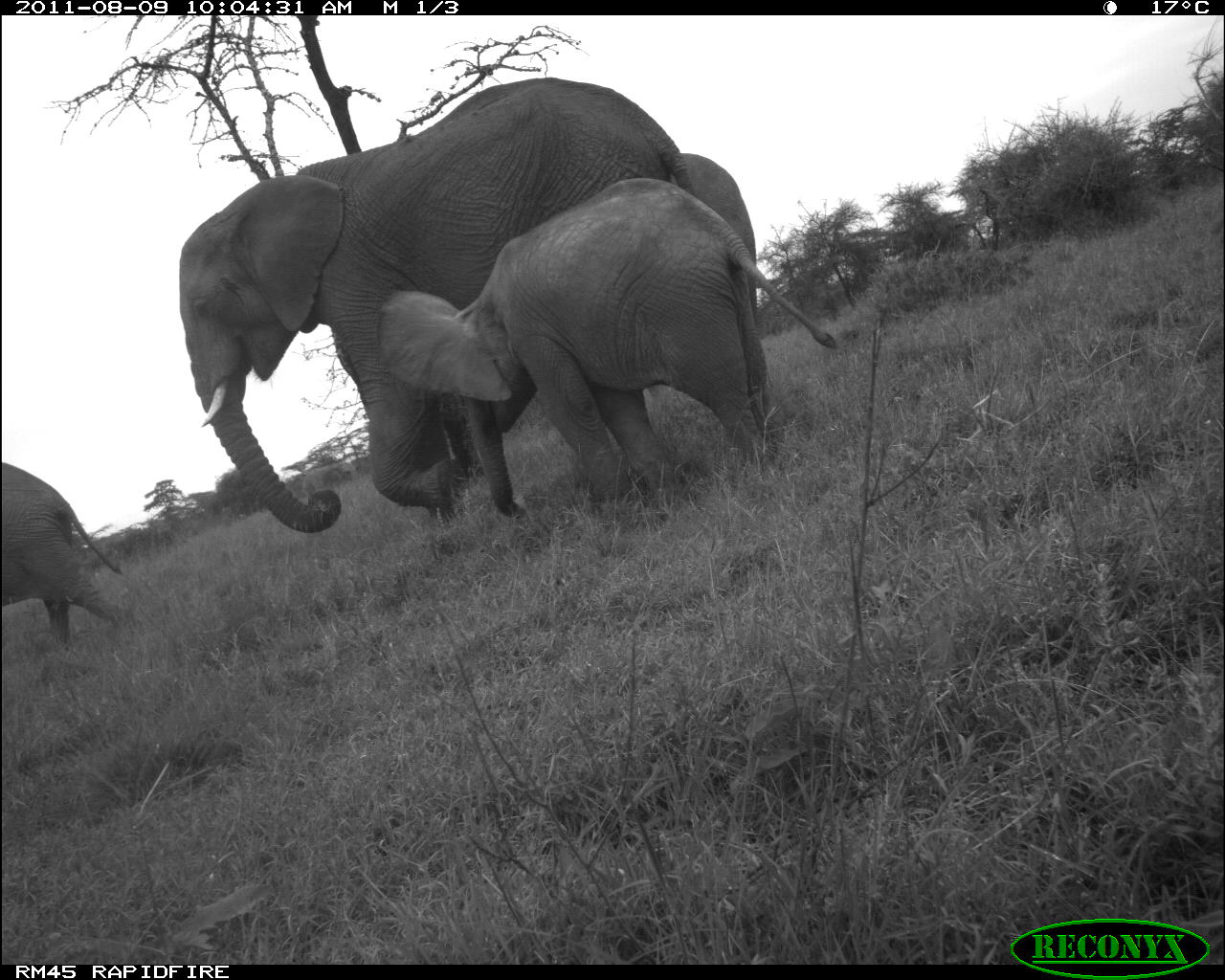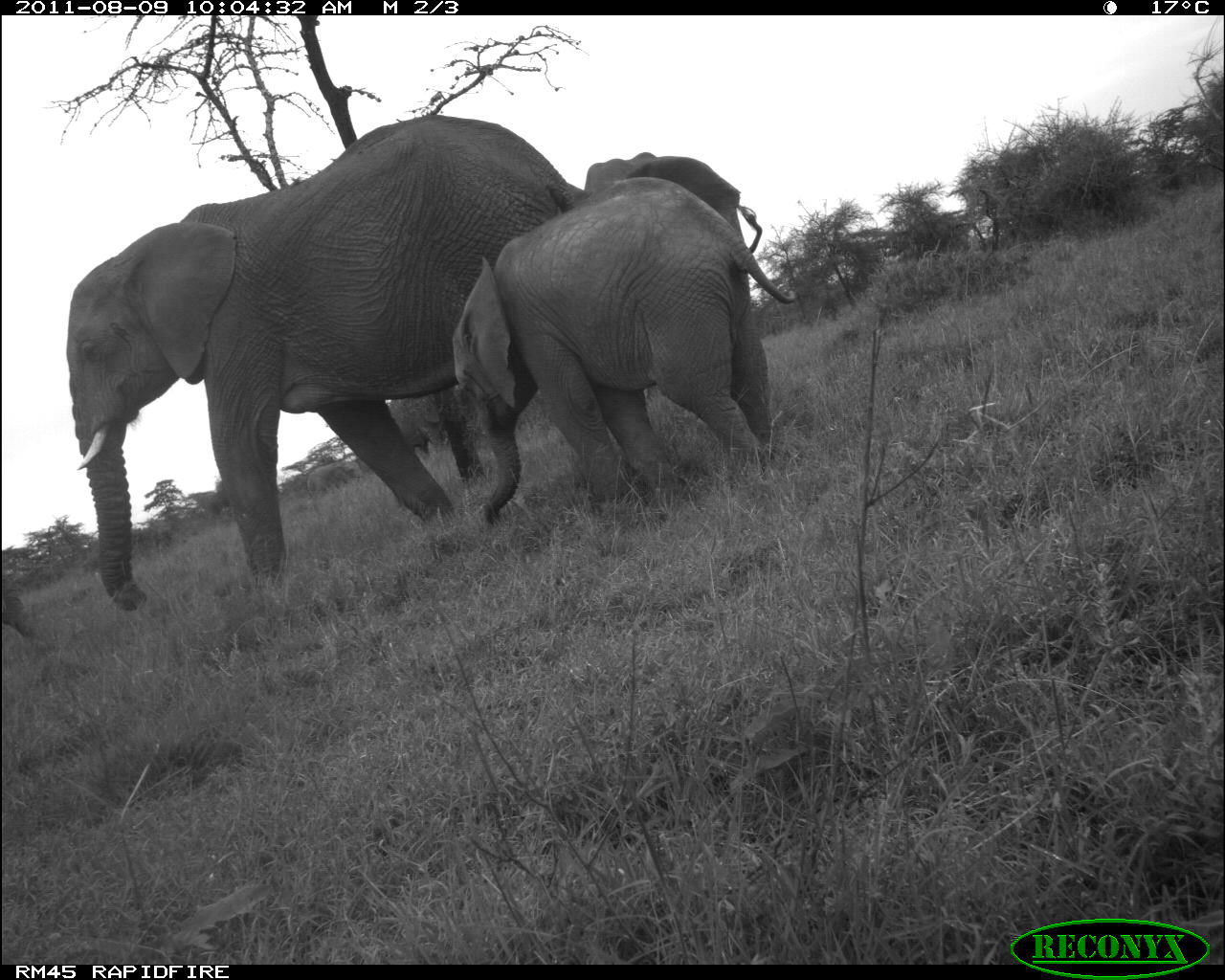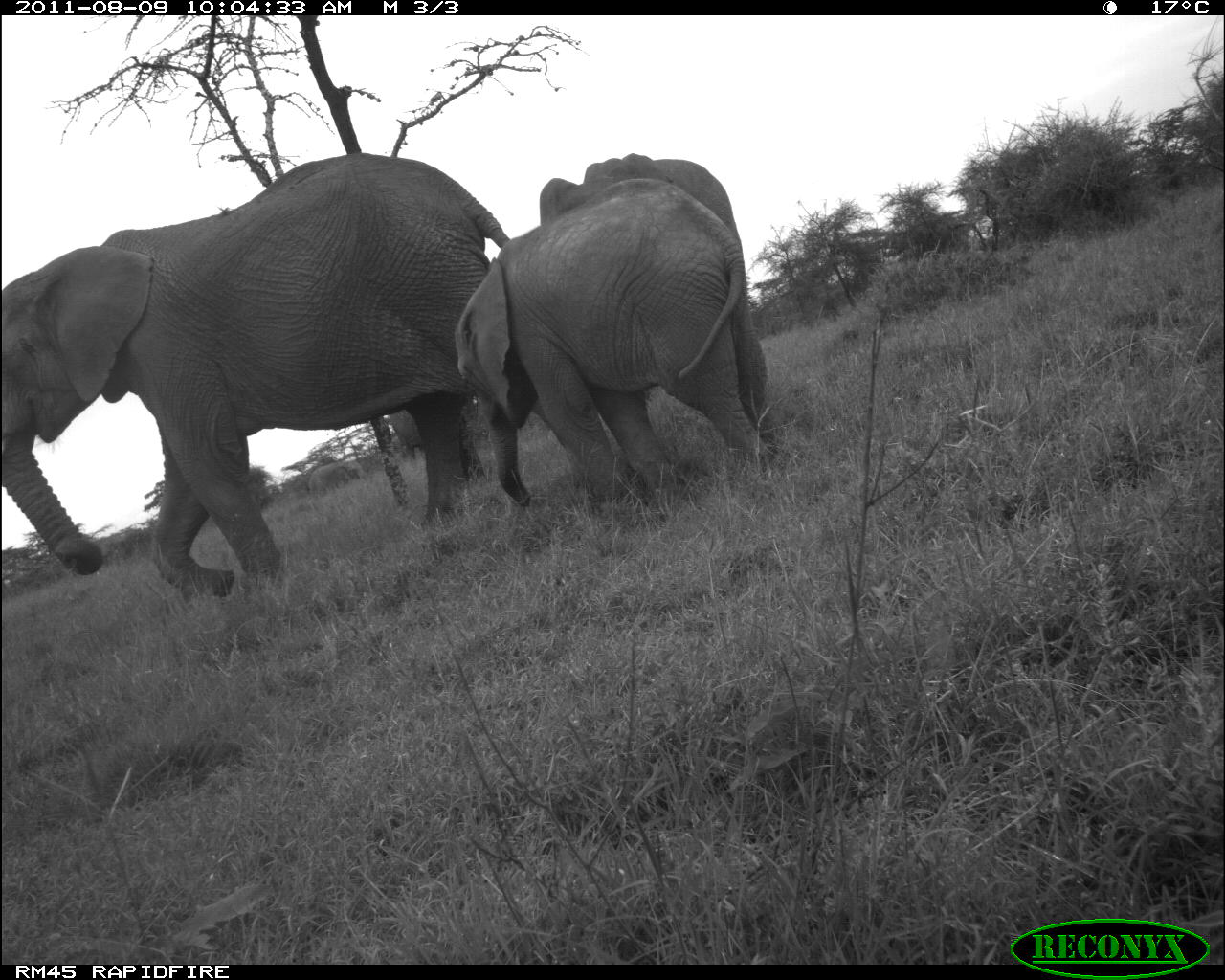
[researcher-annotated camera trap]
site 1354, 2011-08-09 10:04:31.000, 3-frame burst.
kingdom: Animalia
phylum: Chordata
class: Mammalia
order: Proboscidea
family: Elephantidae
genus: Loxodonta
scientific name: Loxodonta africana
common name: african bush elephant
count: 5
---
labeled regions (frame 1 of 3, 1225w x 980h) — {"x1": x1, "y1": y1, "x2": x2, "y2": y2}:
loxodonta africana: {"x1": 174, "y1": 77, "x2": 767, "y2": 534}; {"x1": 375, "y1": 179, "x2": 836, "y2": 508}; {"x1": 665, "y1": 151, "x2": 768, "y2": 459}; {"x1": 0, "y1": 461, "x2": 143, "y2": 635}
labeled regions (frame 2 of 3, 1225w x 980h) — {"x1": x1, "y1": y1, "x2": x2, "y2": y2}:
loxodonta africana: {"x1": 67, "y1": 115, "x2": 615, "y2": 610}; {"x1": 451, "y1": 179, "x2": 795, "y2": 524}; {"x1": 586, "y1": 149, "x2": 775, "y2": 461}; {"x1": 0, "y1": 592, "x2": 41, "y2": 646}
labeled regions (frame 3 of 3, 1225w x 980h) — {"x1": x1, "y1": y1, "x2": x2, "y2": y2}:
loxodonta africana: {"x1": 0, "y1": 152, "x2": 616, "y2": 600}; {"x1": 451, "y1": 179, "x2": 764, "y2": 513}; {"x1": 539, "y1": 153, "x2": 767, "y2": 491}